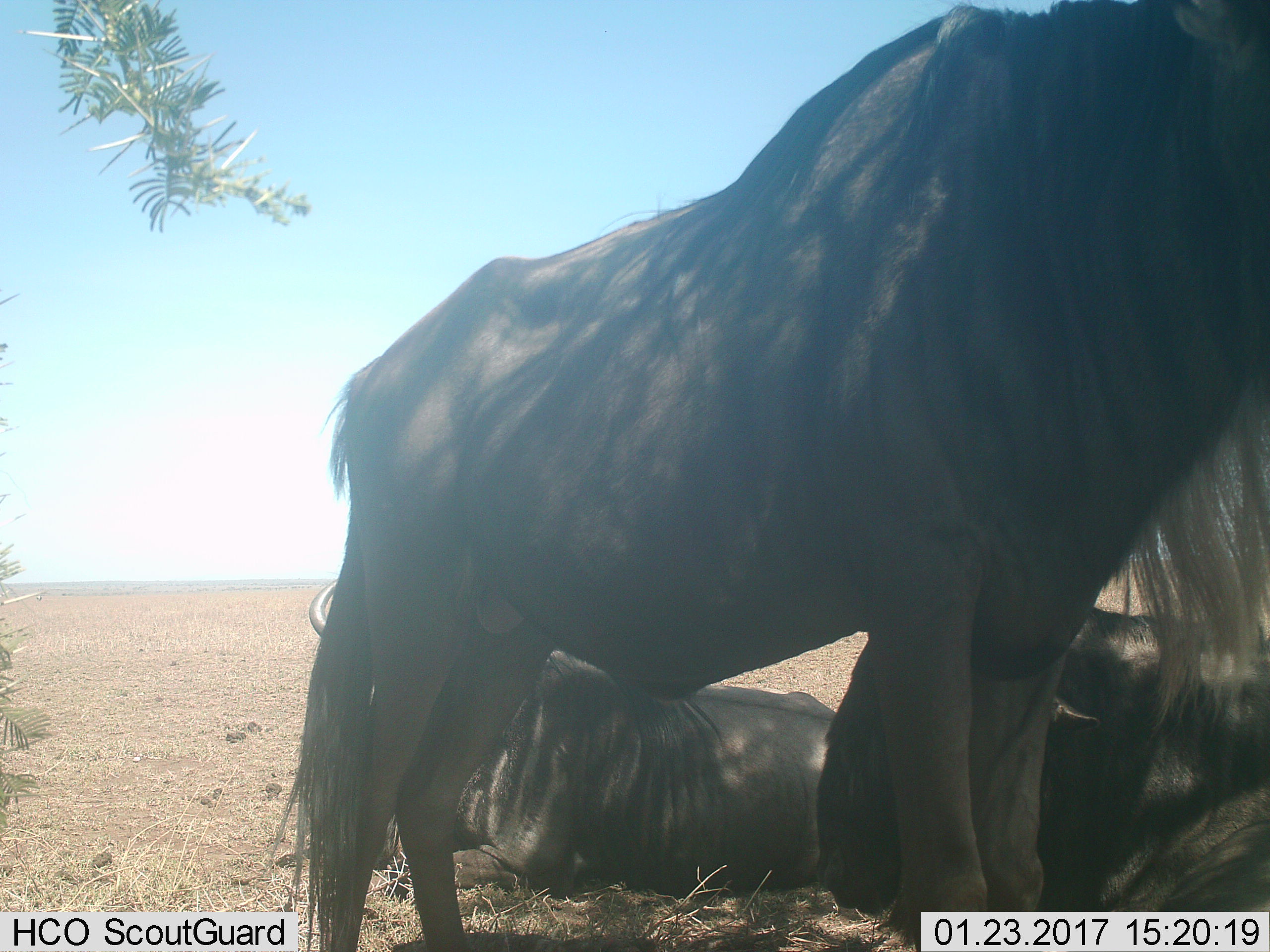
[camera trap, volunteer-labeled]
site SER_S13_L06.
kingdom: Animalia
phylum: Chordata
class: Mammalia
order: Artiodactyla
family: Bovidae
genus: Connochaetes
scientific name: Connochaetes taurinus taurinus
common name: blue wildebeest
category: wildebeestblue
Wildebeestblue (blue wildebeest) (Connochaetes taurinus taurinus), count 3. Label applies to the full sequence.